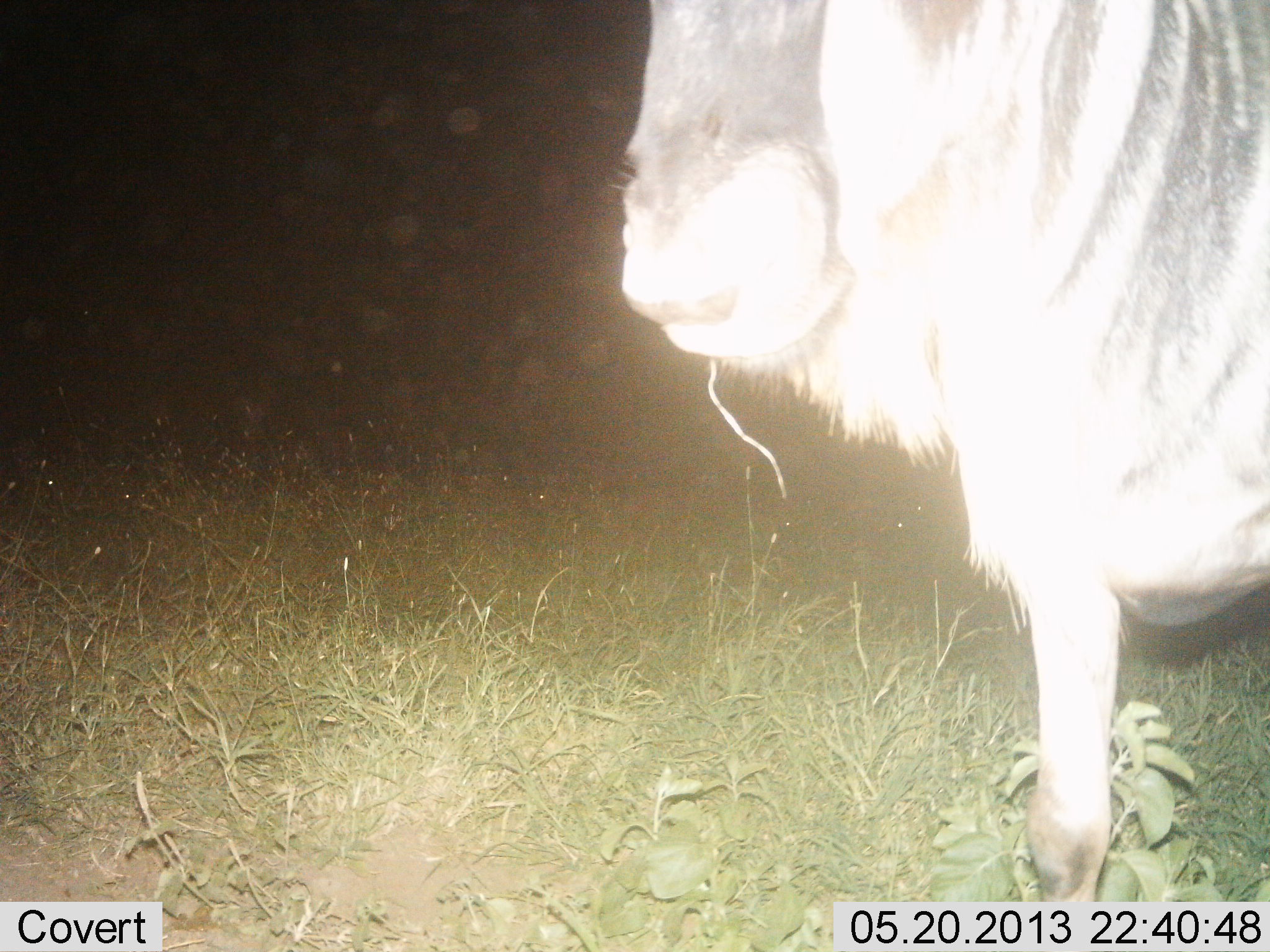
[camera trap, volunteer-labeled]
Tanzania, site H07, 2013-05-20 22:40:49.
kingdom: Animalia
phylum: Chordata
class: Mammalia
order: Artiodactyla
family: Bovidae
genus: Connochaetes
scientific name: Connochaetes taurinus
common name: blue wildebeest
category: wildebeest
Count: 1.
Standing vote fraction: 100%.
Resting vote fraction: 0%.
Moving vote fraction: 0%.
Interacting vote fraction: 0%.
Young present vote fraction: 0%.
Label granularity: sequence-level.